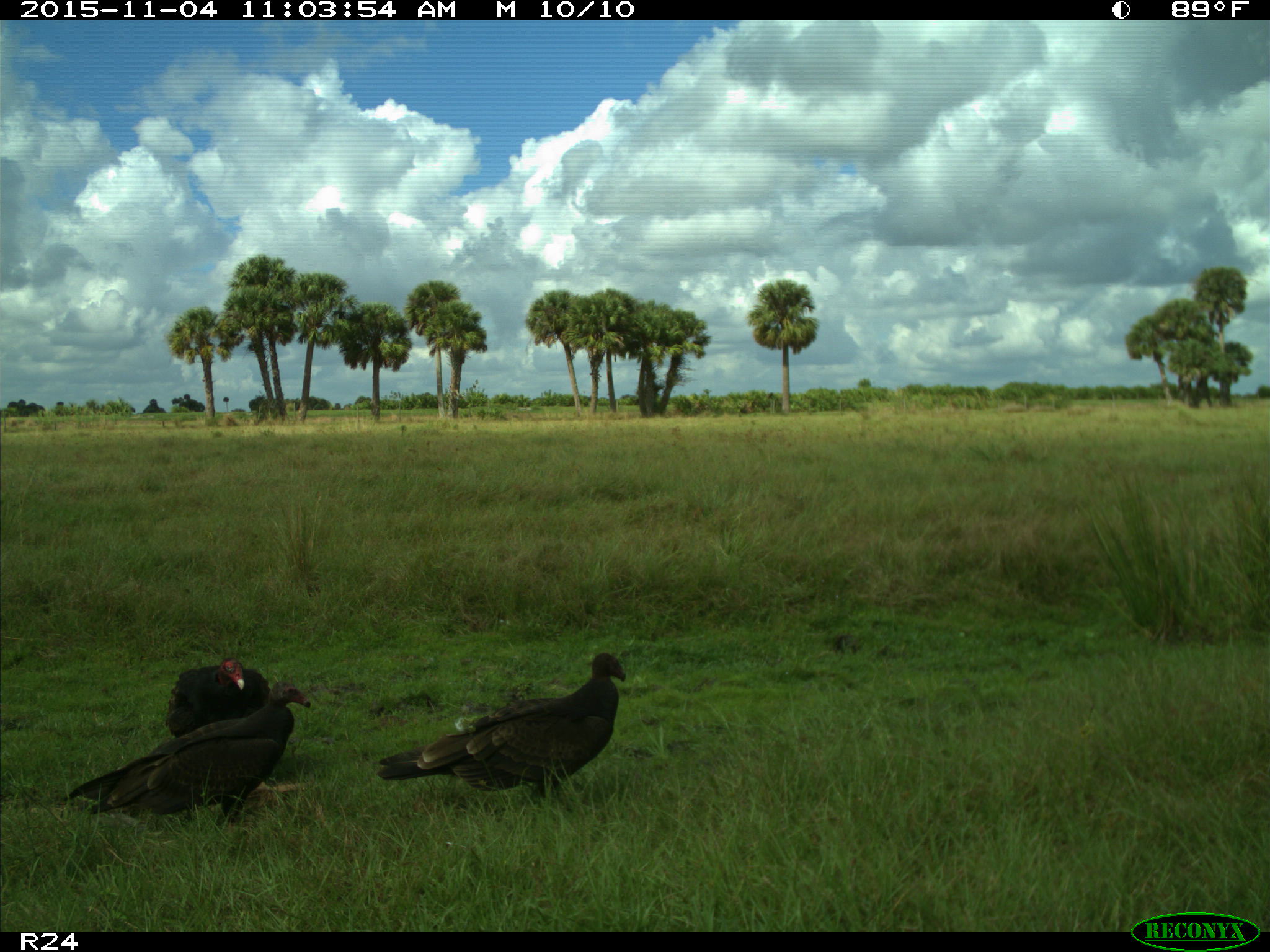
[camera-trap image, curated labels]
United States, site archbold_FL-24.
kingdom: Animalia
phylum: Chordata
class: Aves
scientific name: Aves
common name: birds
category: unidentified bird